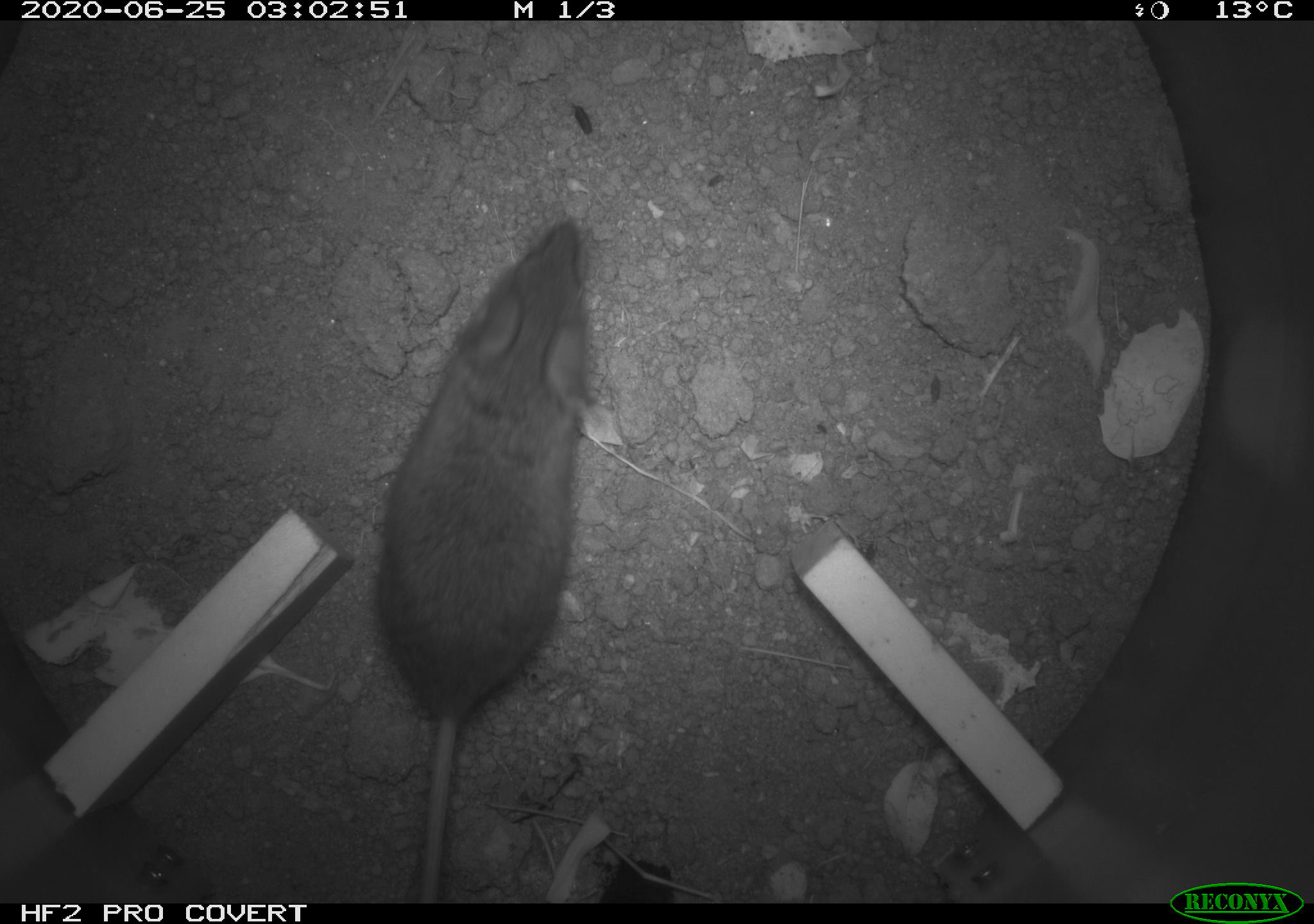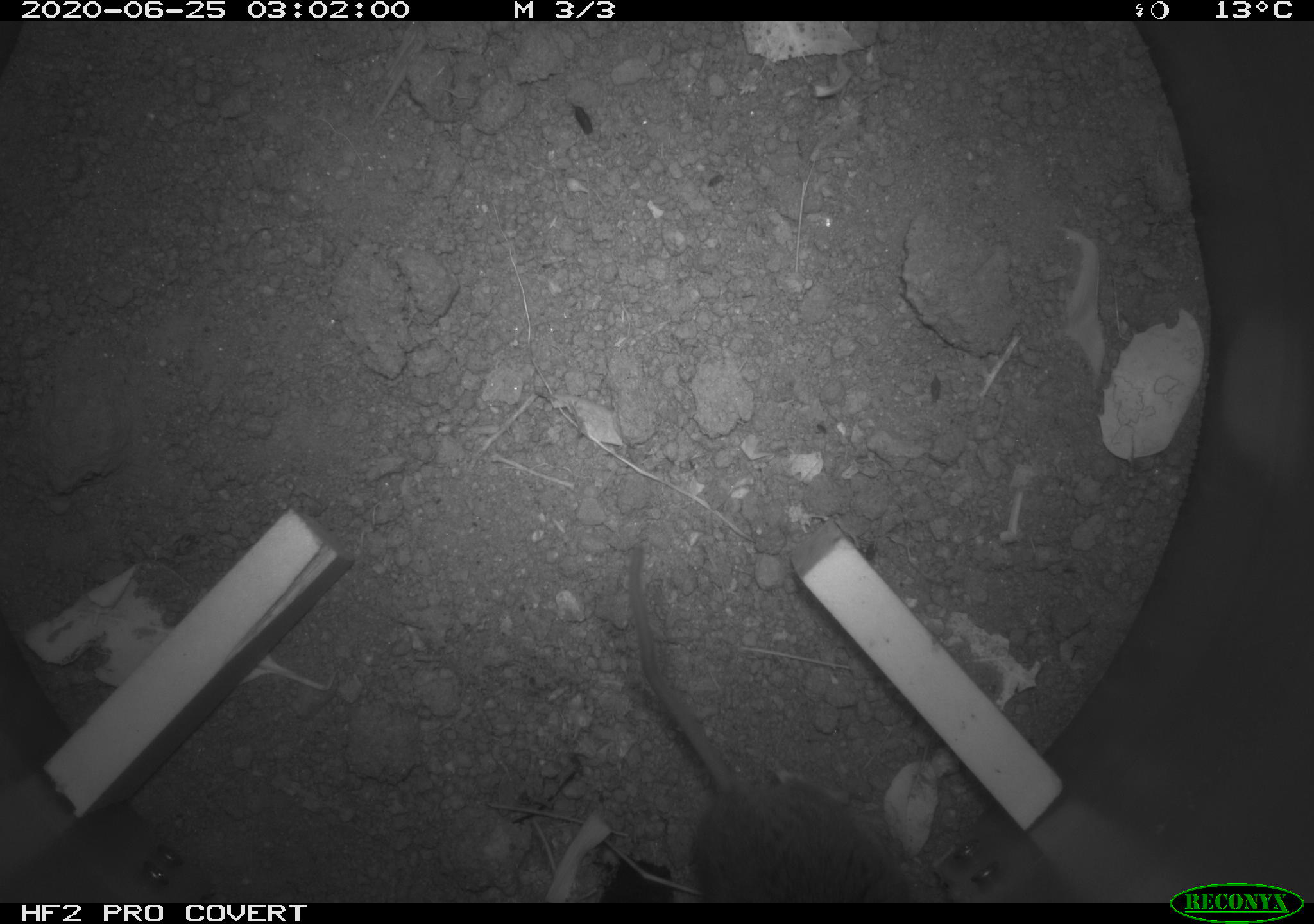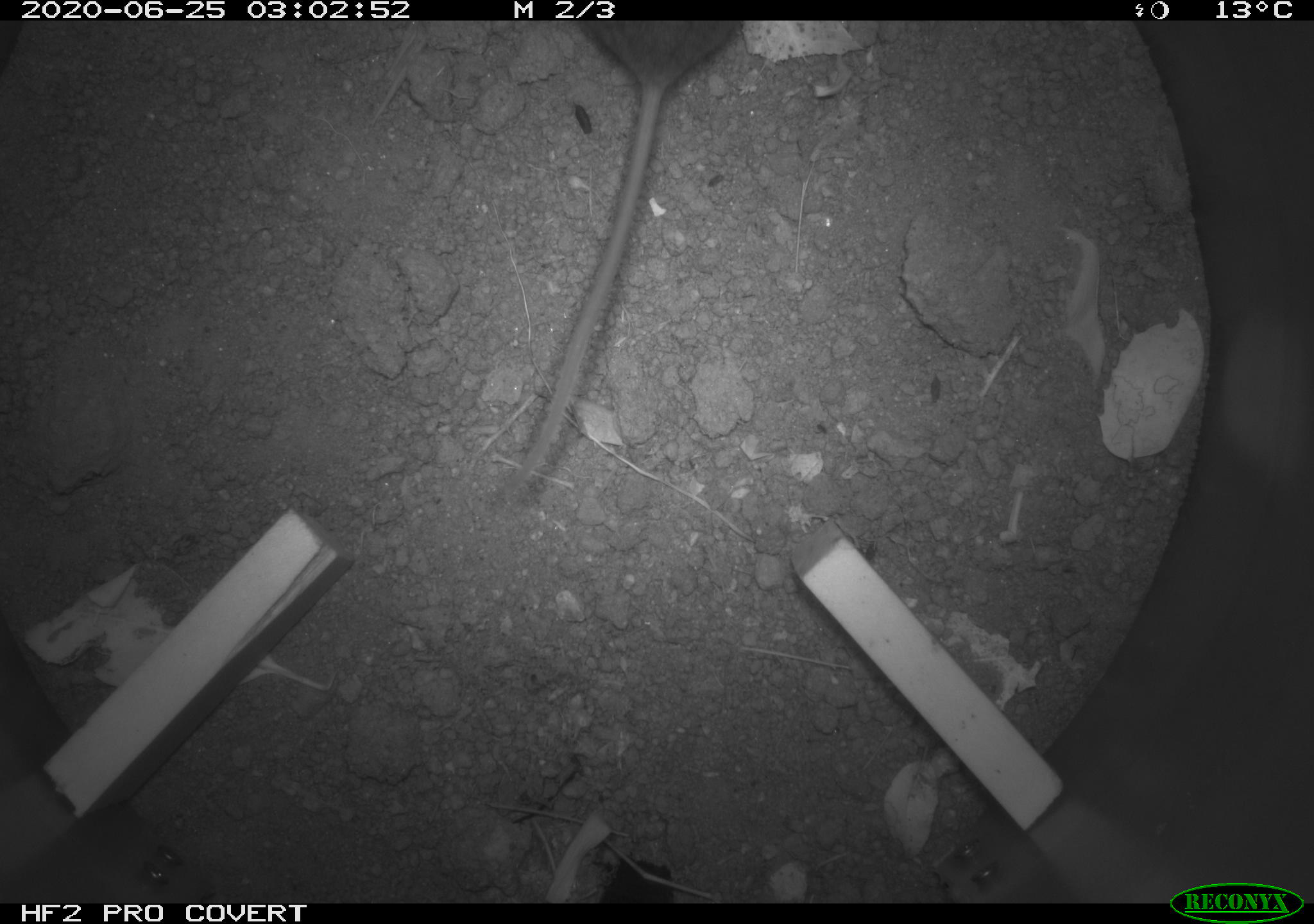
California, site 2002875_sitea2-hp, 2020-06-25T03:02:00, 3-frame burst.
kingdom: Animalia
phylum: Chordata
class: Mammalia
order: Rodentia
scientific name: Rodentia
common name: mouse species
Mouse species (Rodentia).